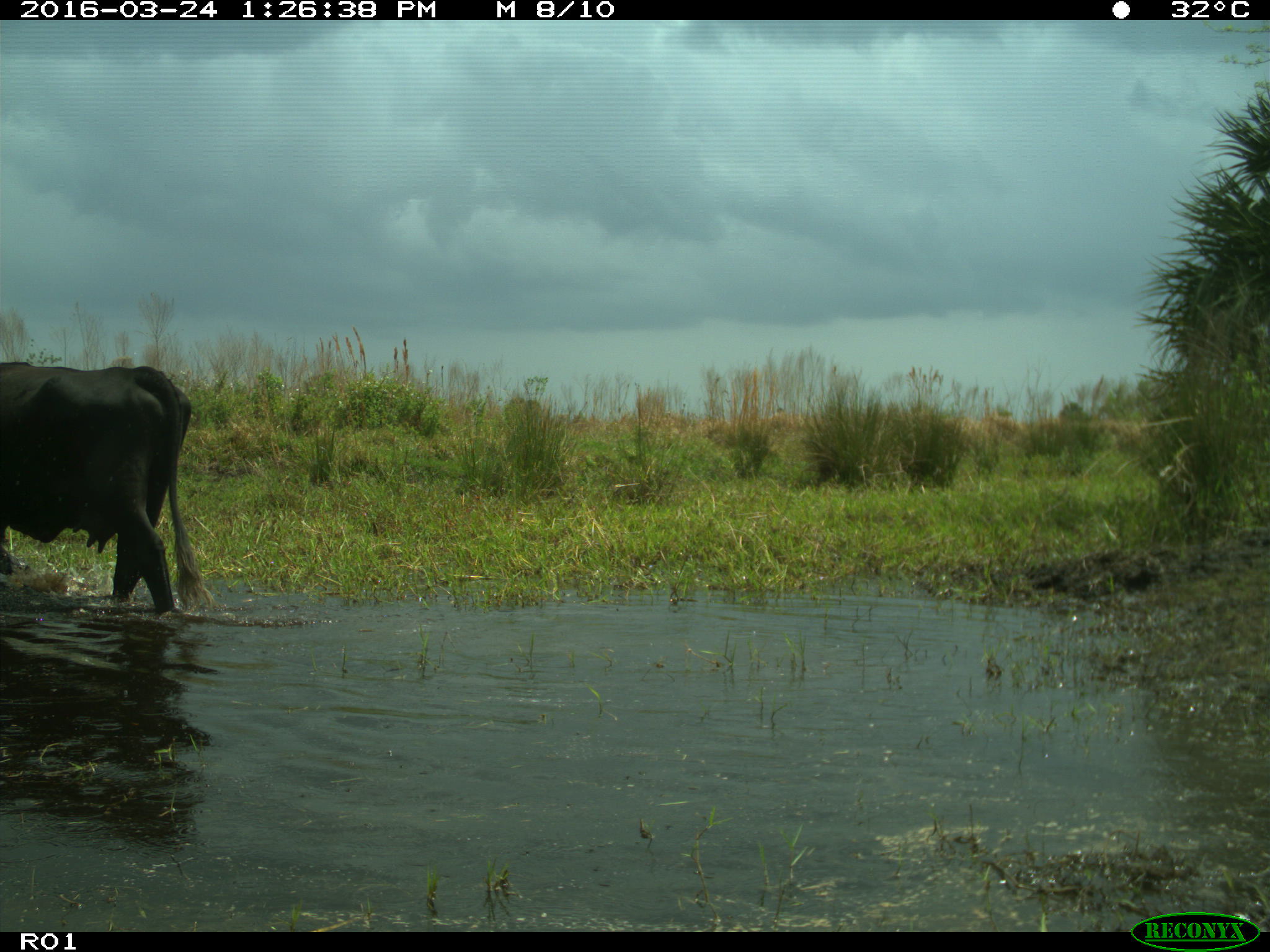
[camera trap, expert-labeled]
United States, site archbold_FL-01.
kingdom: Animalia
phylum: Chordata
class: Mammalia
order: Artiodactyla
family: Bovidae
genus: Bos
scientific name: Bos taurus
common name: domestic cow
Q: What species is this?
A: Bos taurus (domestic cow).